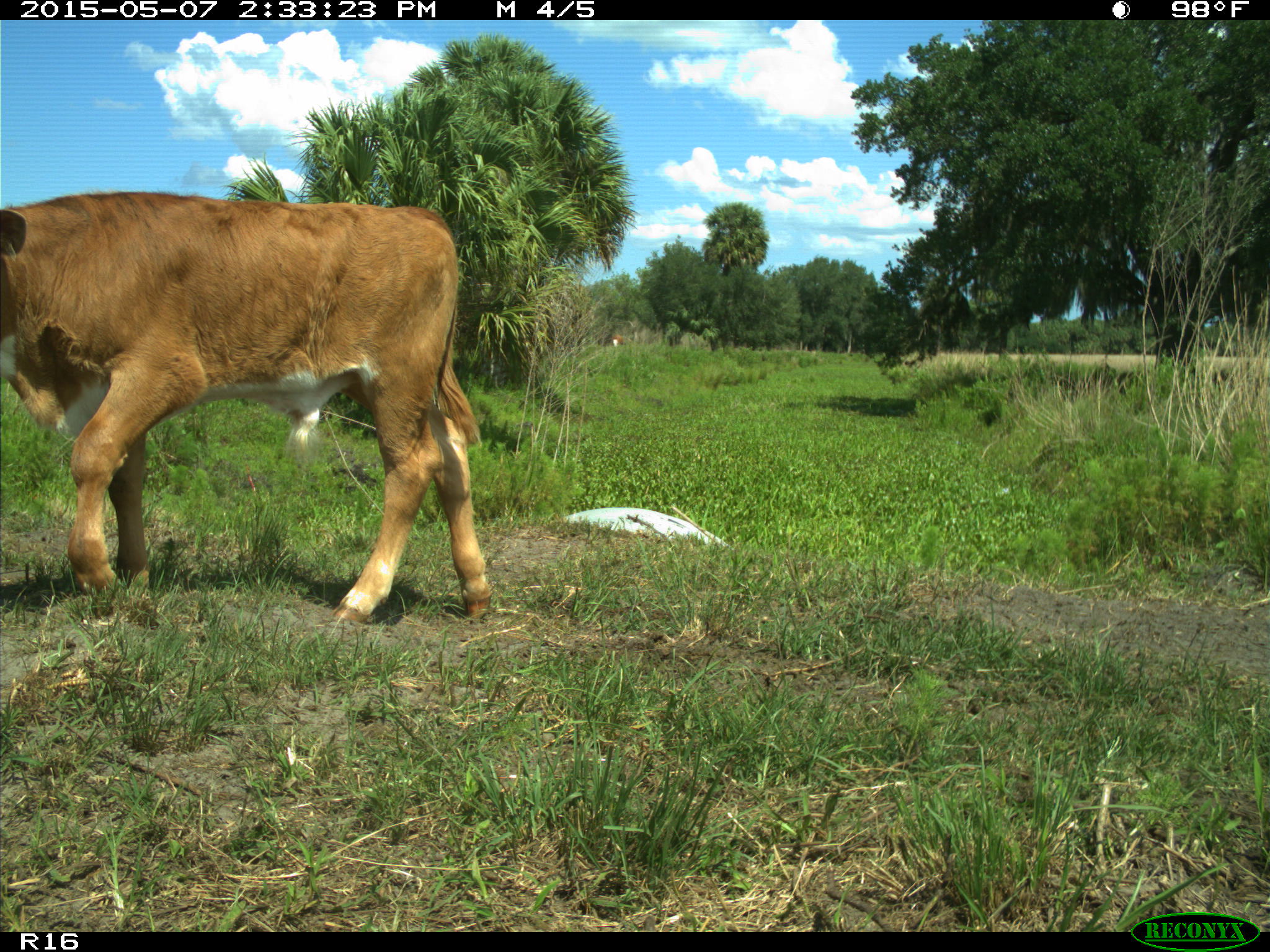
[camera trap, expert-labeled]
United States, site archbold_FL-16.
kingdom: Animalia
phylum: Chordata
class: Mammalia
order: Artiodactyla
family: Bovidae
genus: Bos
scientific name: Bos taurus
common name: domestic cow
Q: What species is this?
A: Bos taurus (domestic cow).